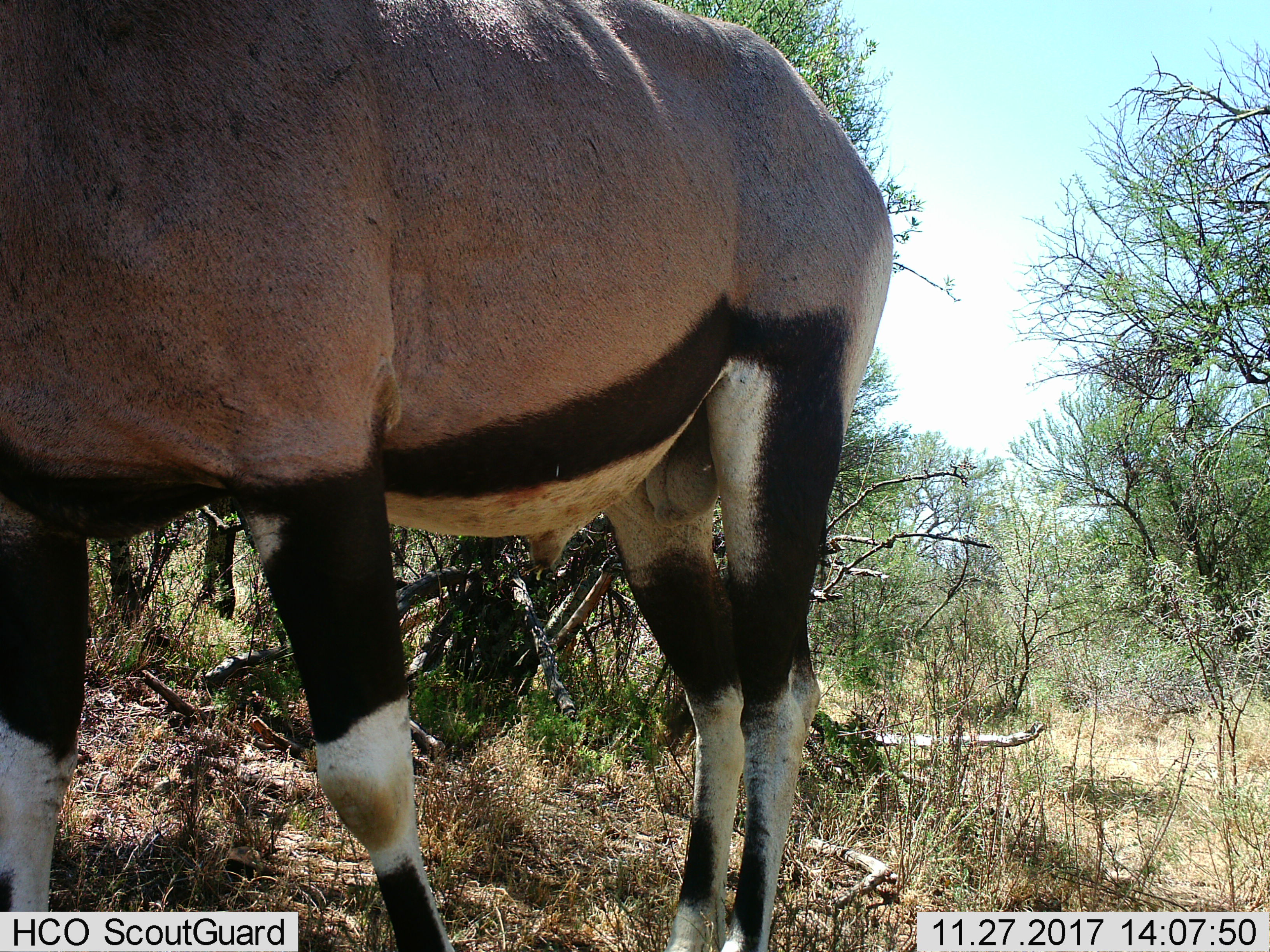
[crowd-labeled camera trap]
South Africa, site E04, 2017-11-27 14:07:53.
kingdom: Animalia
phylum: Chordata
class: Mammalia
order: Artiodactyla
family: Bovidae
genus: Oryx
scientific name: Oryx gazella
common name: gemsbok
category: gemsbokoryx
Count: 1.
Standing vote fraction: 12%.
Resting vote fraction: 0%.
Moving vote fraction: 88%.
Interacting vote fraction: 0%.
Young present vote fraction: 0%.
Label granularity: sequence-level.